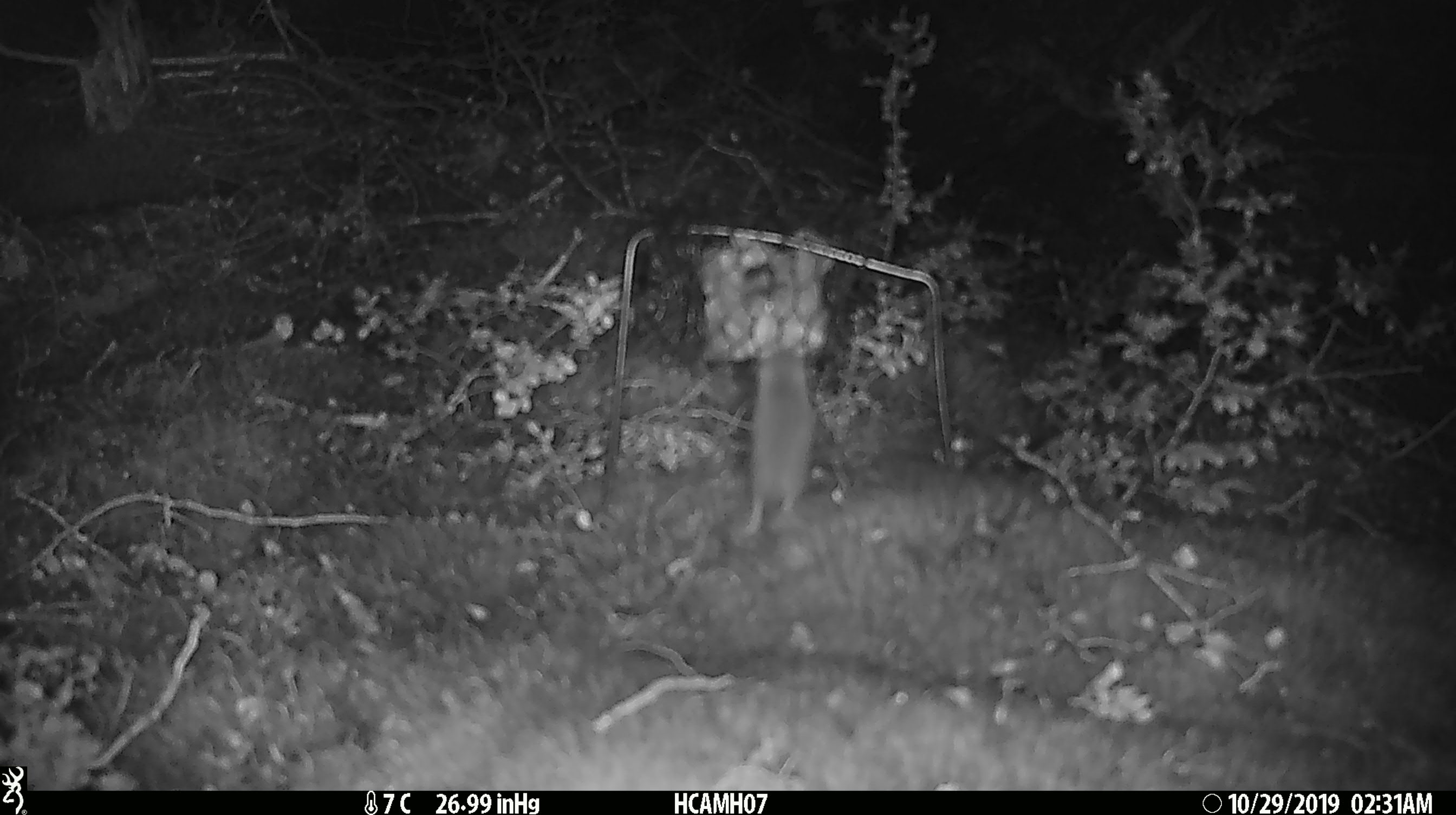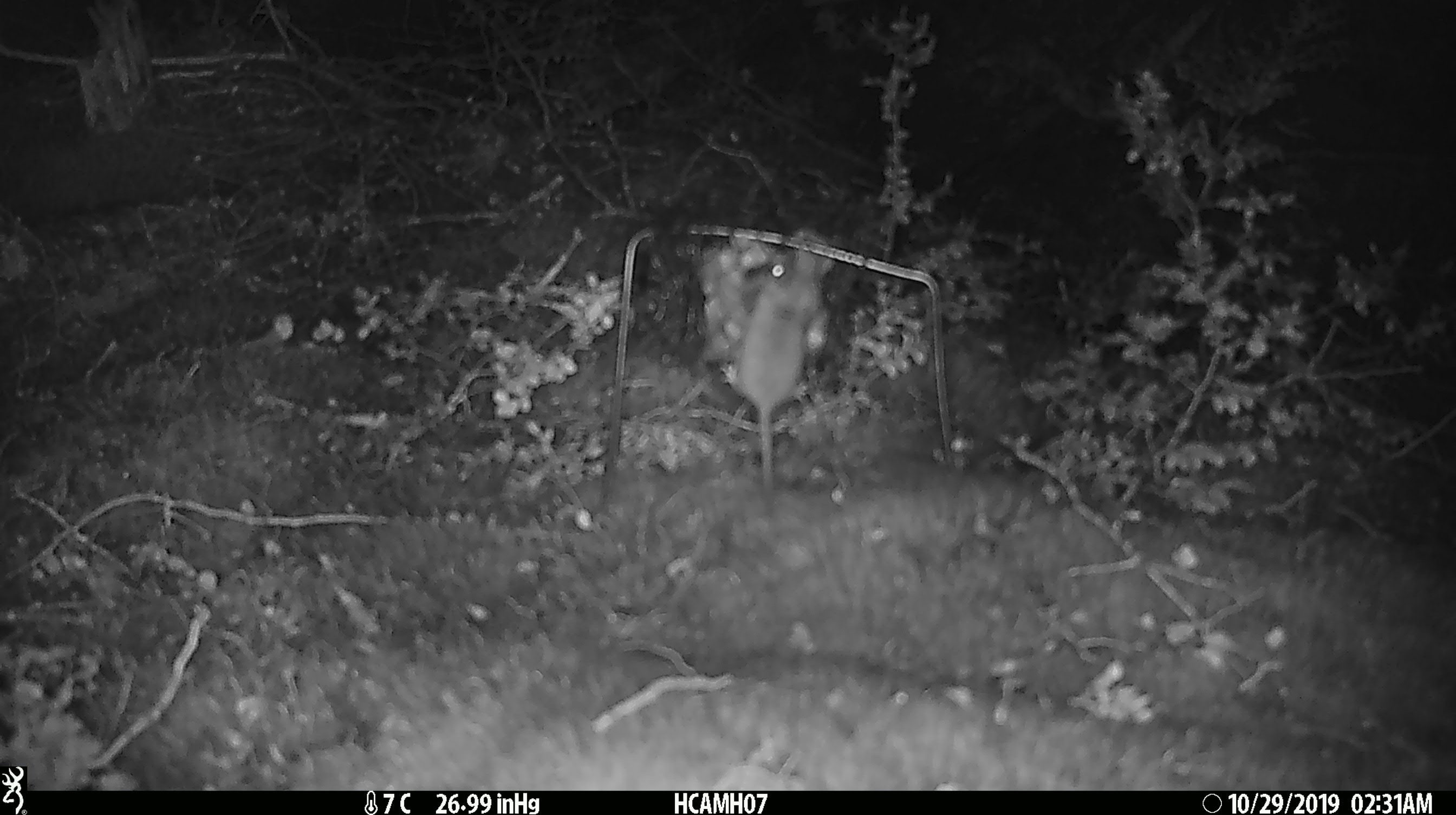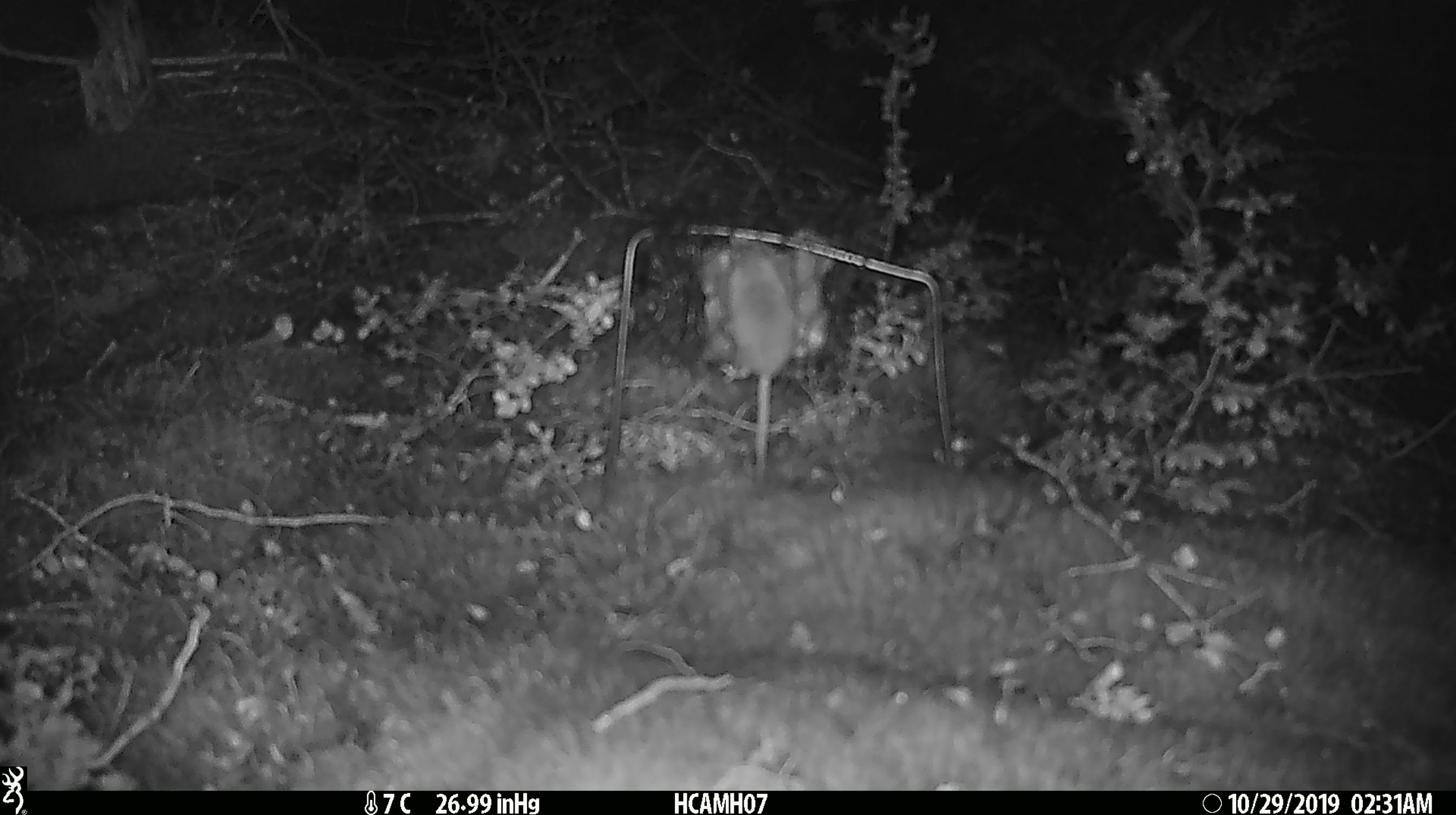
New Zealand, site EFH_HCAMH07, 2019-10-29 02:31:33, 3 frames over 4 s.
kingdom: Animalia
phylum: Chordata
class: Mammalia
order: Rodentia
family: Muridae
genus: Mus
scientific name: Mus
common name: mouse